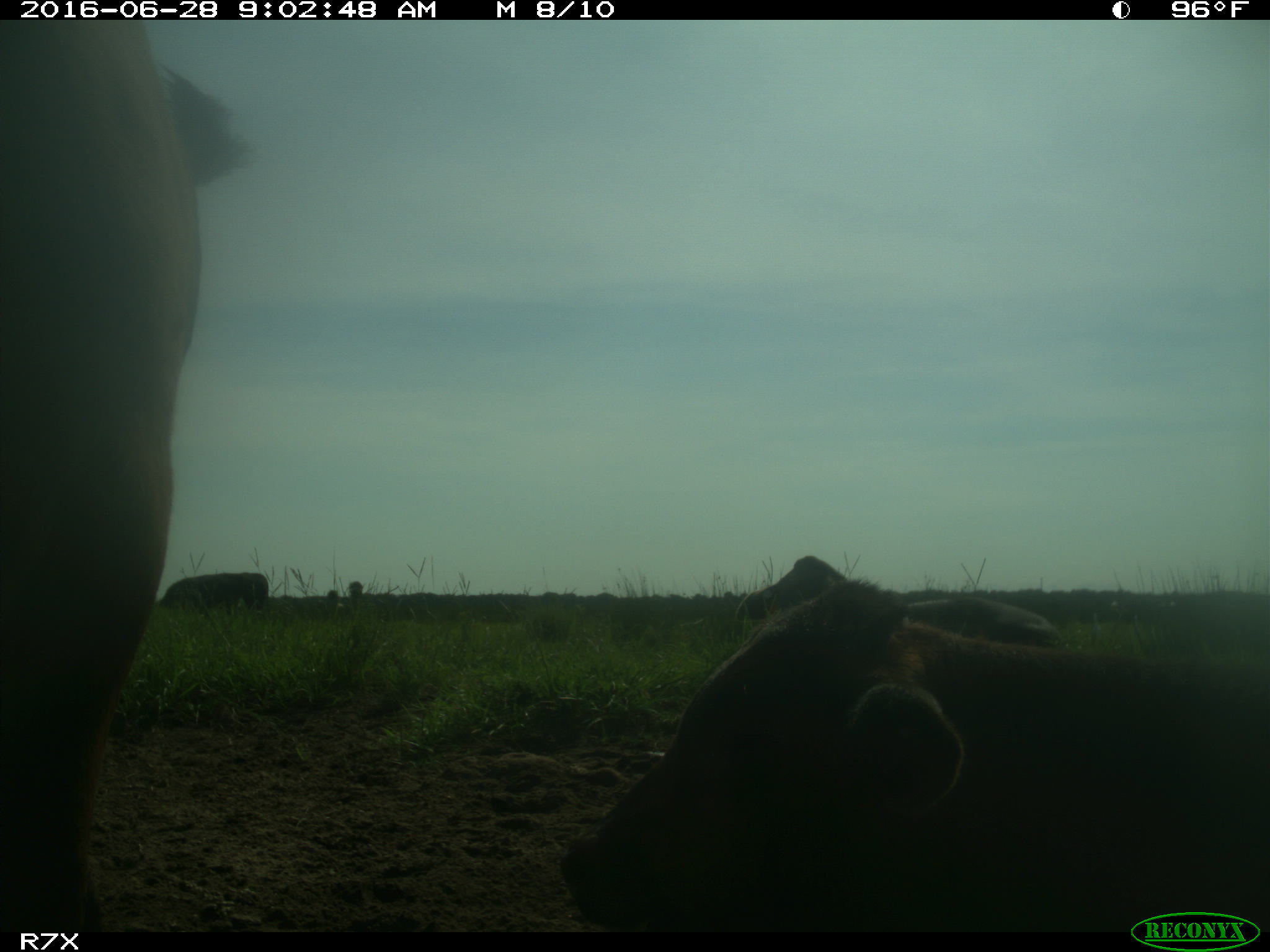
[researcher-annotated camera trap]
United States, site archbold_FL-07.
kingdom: Animalia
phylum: Chordata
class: Mammalia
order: Artiodactyla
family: Bovidae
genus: Bos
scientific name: Bos taurus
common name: domestic cow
Bos taurus (domestic cow).